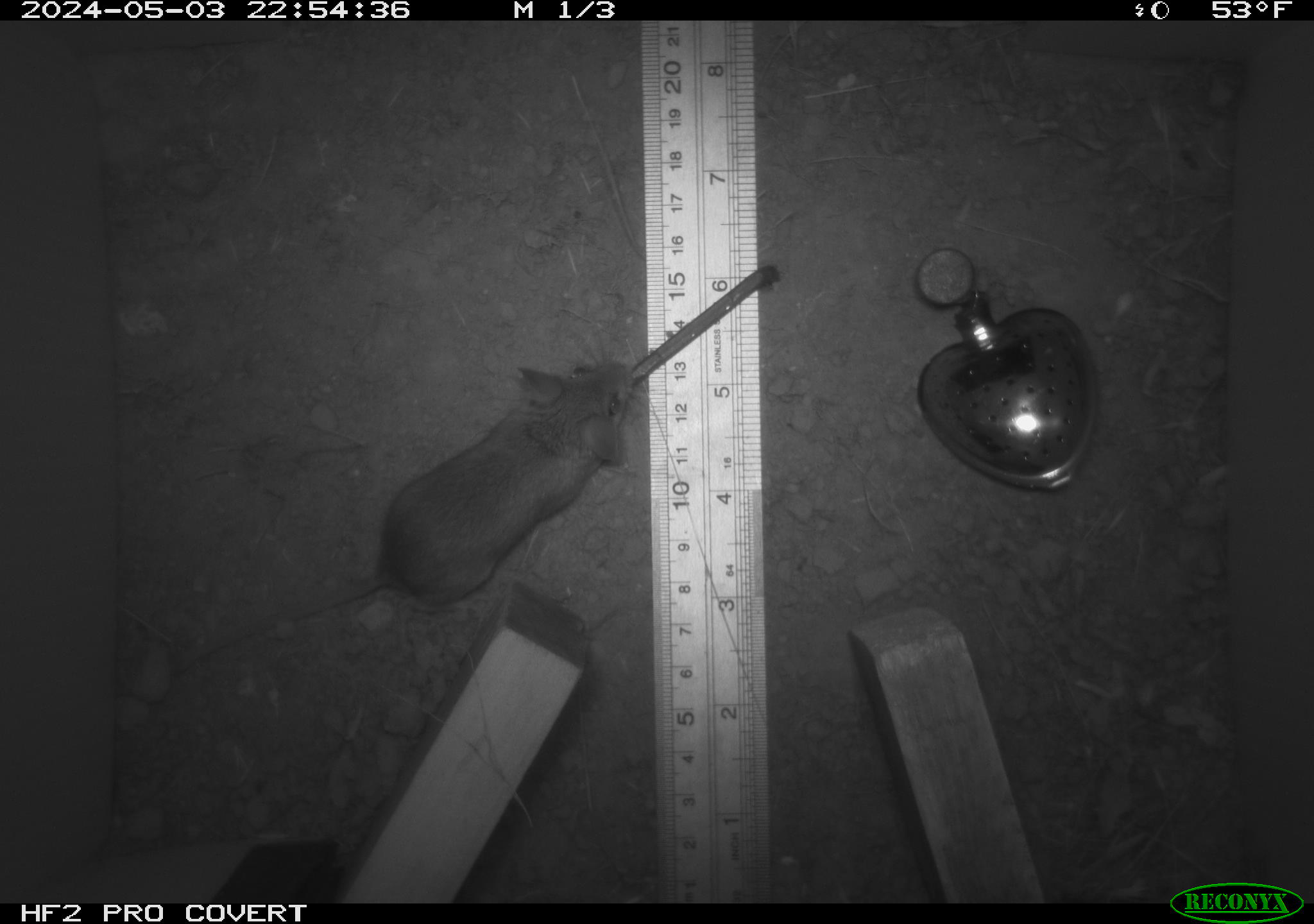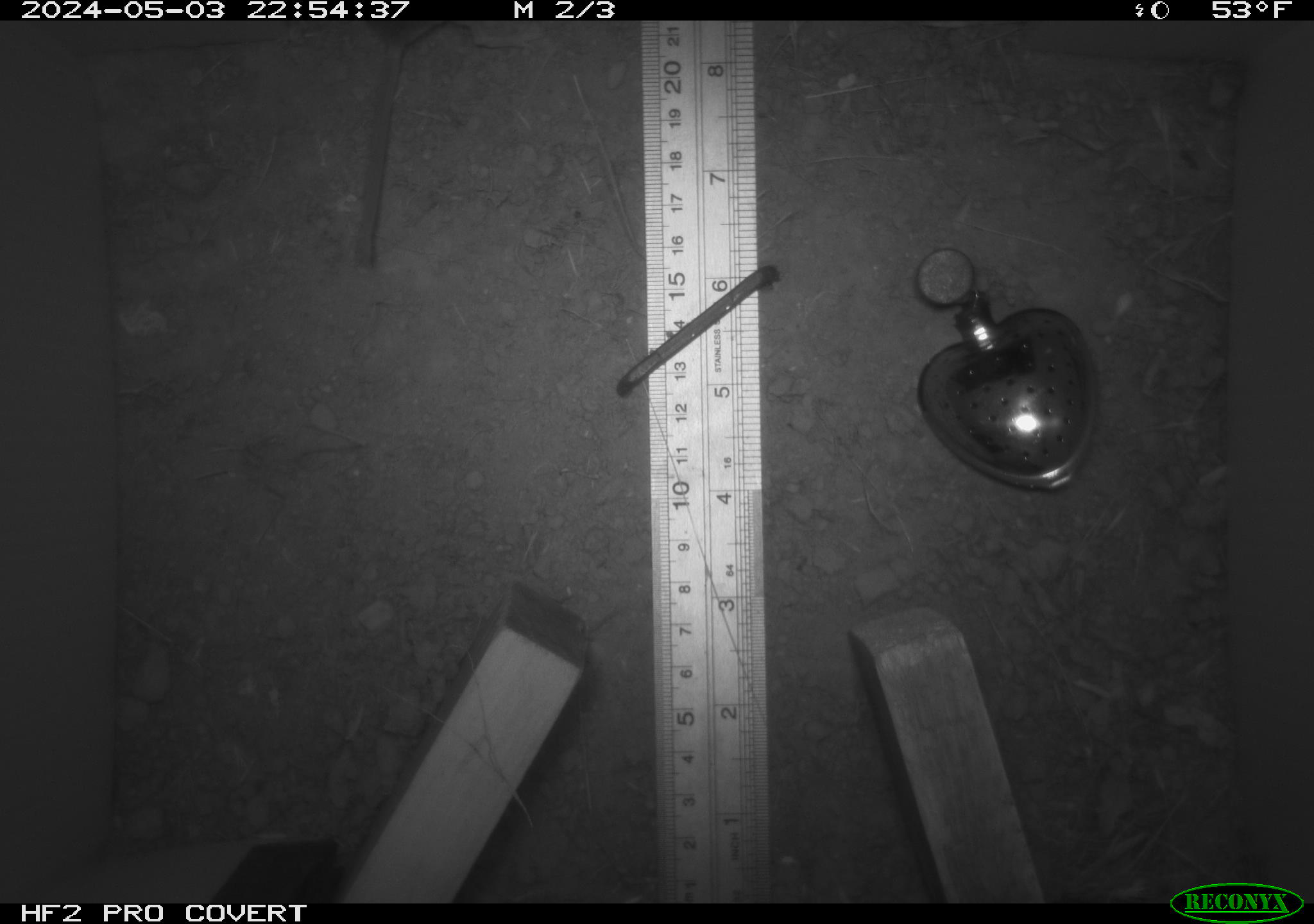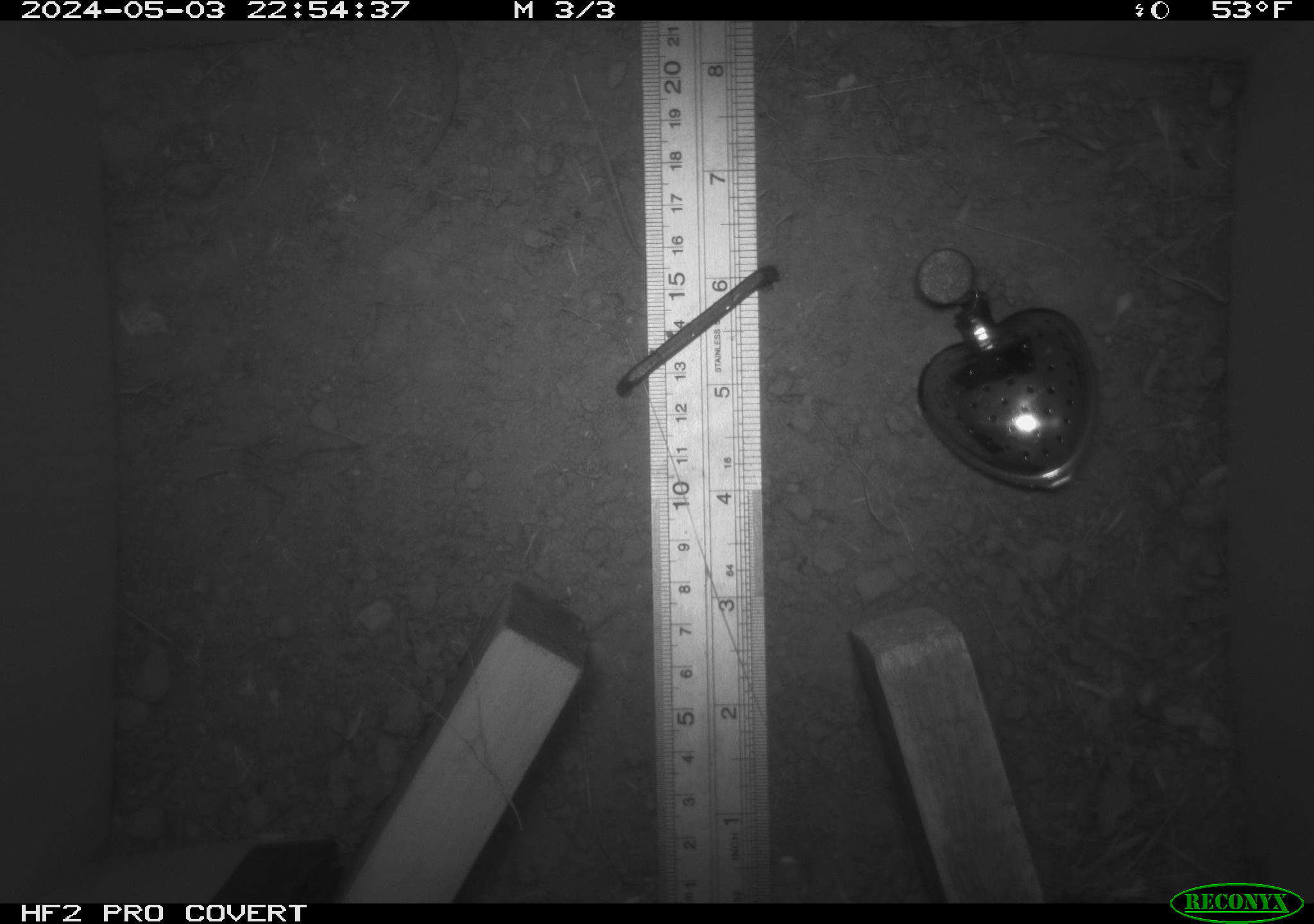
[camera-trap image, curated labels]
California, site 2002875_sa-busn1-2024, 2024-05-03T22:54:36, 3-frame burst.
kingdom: Animalia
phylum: Chordata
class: Mammalia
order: Rodentia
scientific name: Rodentia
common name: mouse species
Mouse species (Rodentia).